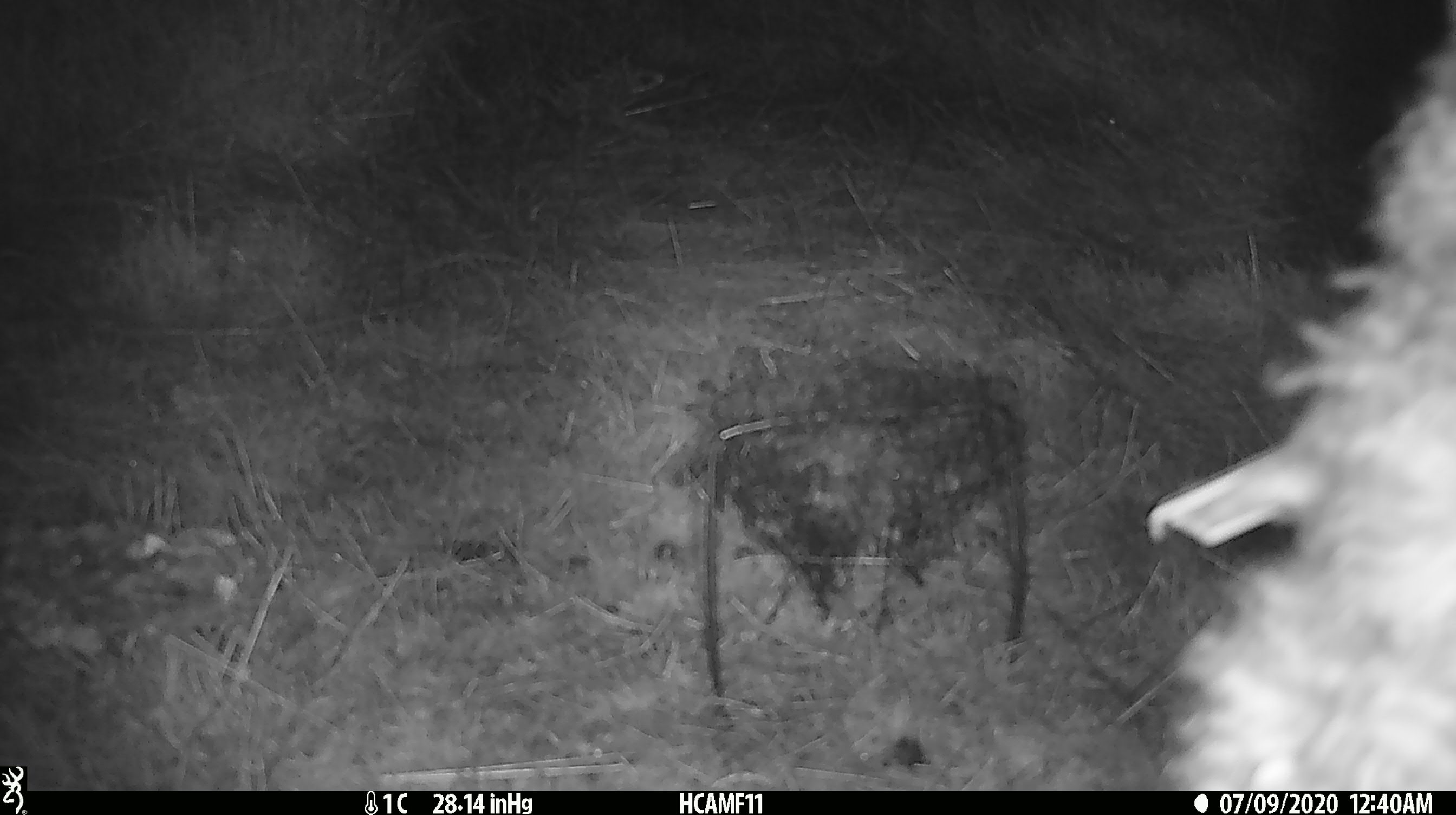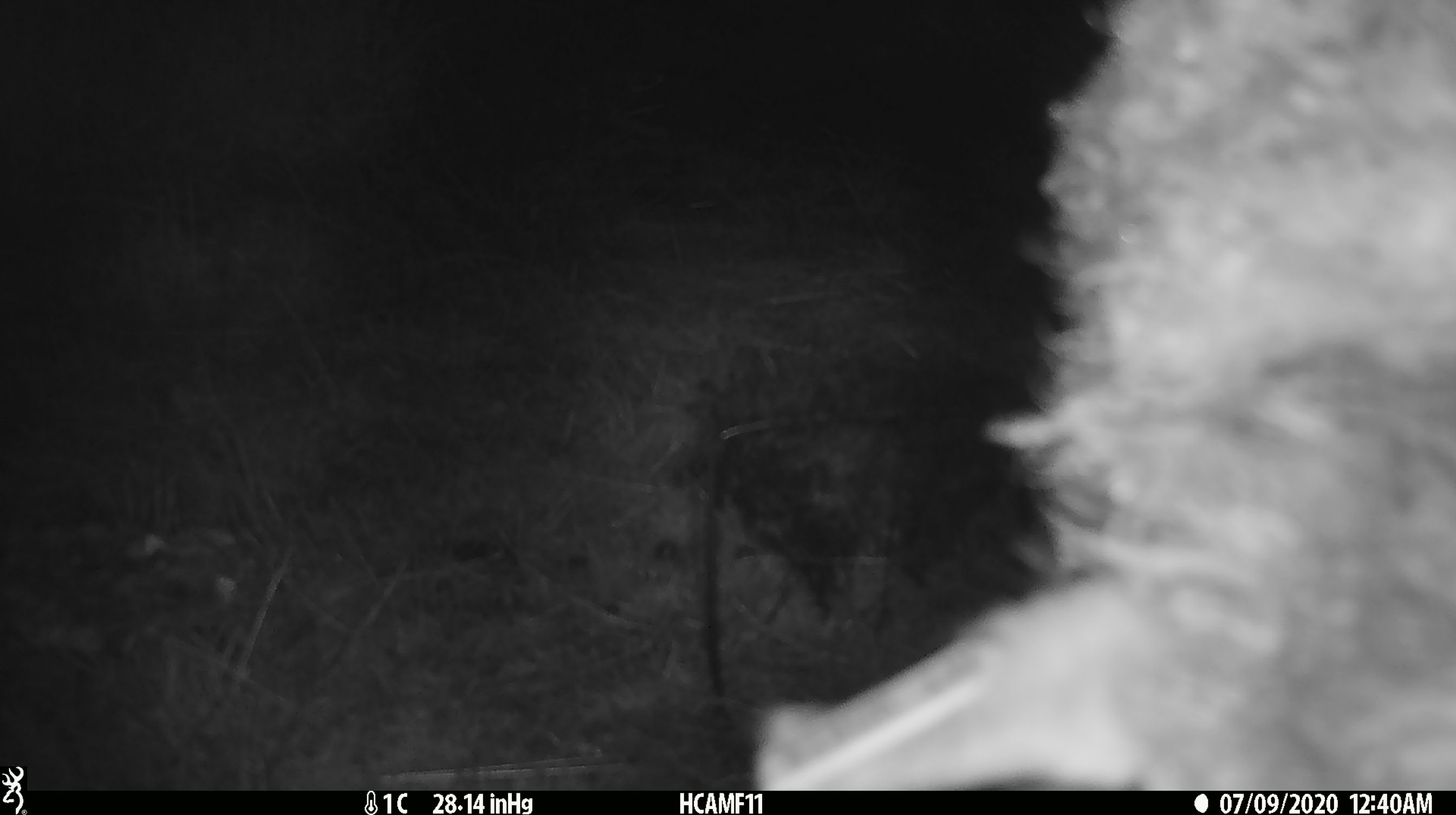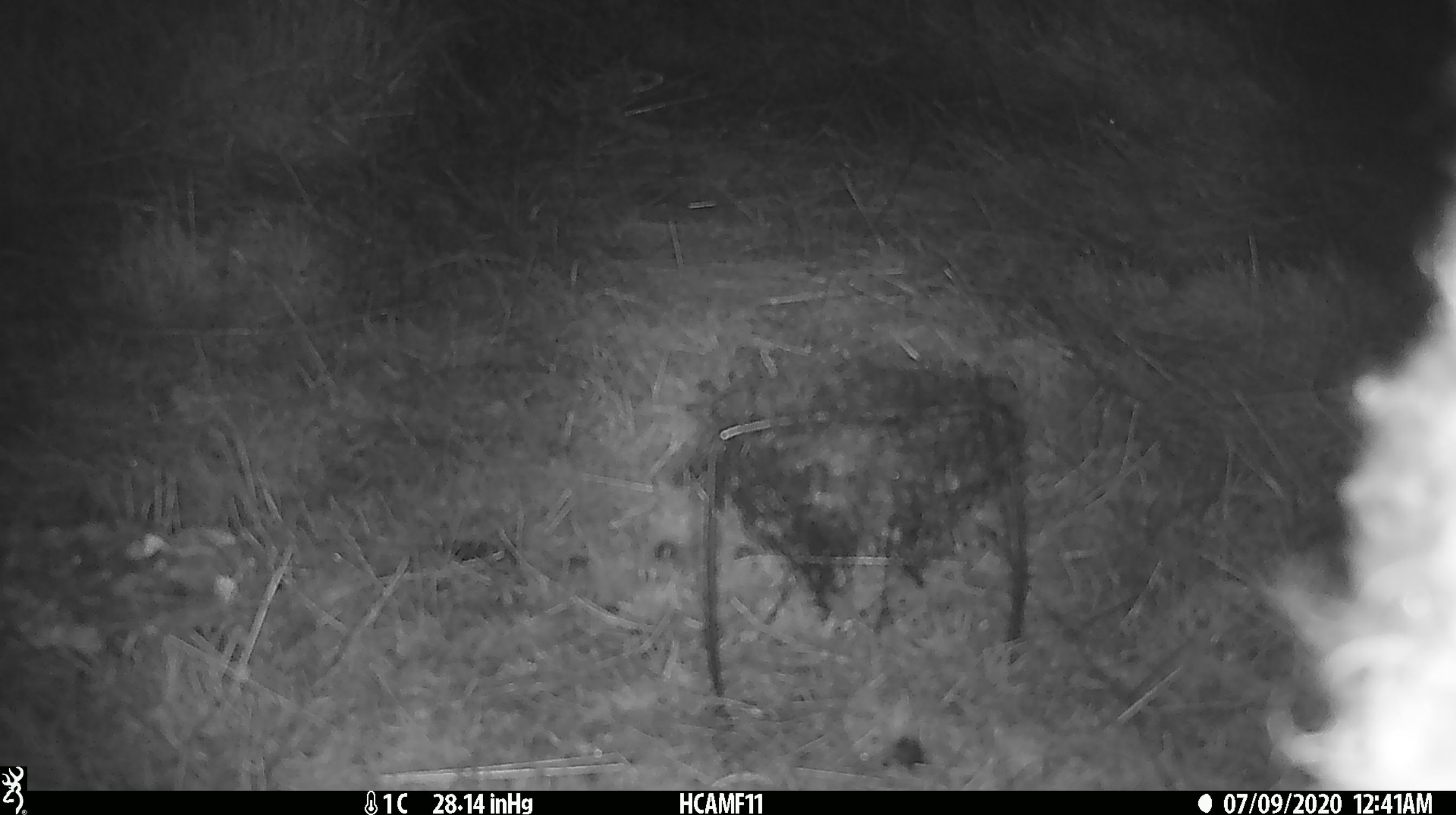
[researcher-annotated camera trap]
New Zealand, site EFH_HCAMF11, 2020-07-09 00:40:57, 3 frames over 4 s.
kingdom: Animalia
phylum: Chordata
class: Mammalia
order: Artiodactyla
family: Bovidae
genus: Ovis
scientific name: Ovis aries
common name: domestic sheep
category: sheep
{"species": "sheep (domestic sheep) (Ovis aries)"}